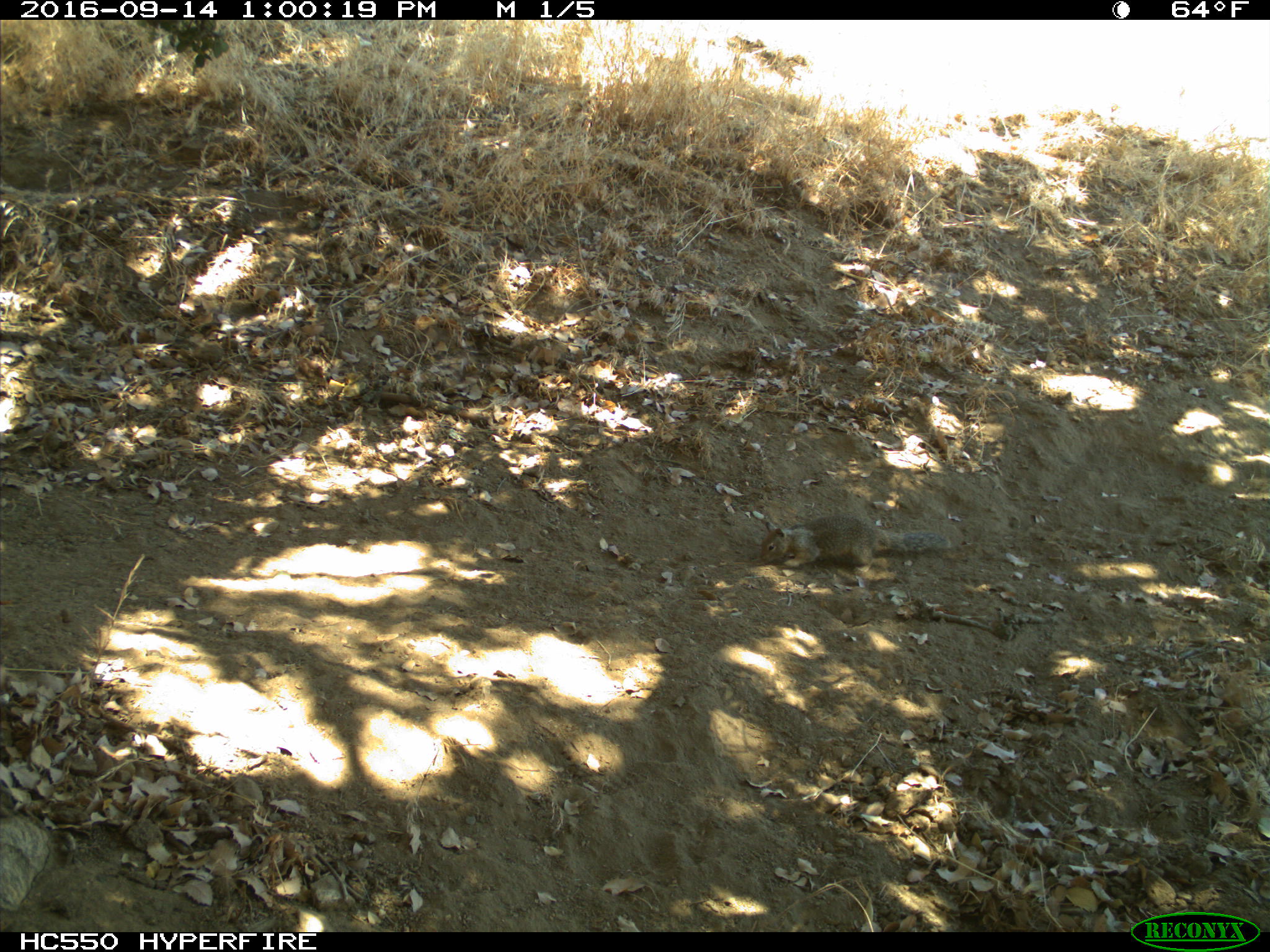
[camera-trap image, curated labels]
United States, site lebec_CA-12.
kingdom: Animalia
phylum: Chordata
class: Mammalia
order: Rodentia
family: Sciuridae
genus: Otospermophilus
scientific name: Otospermophilus beecheyi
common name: california ground squirrel